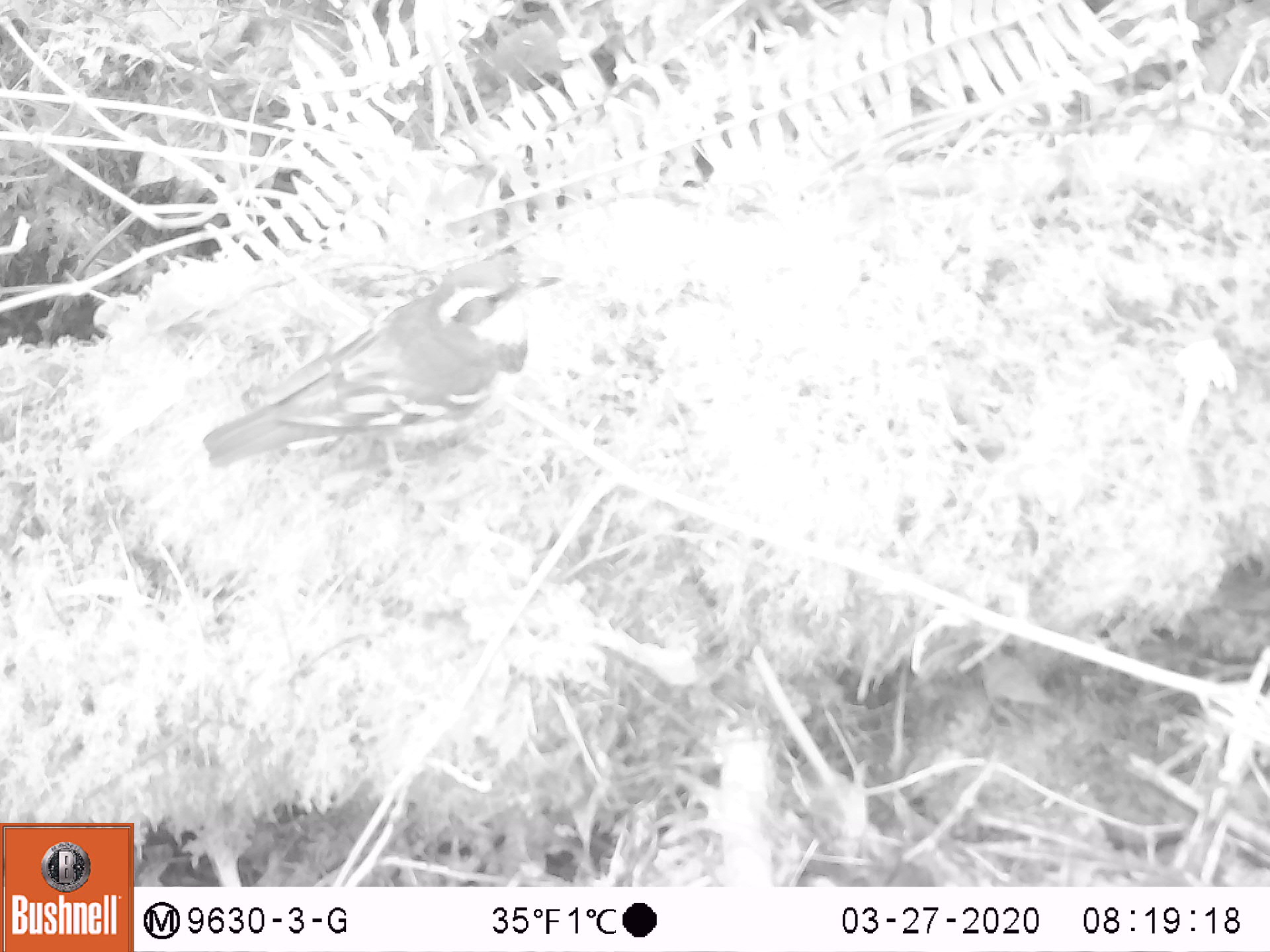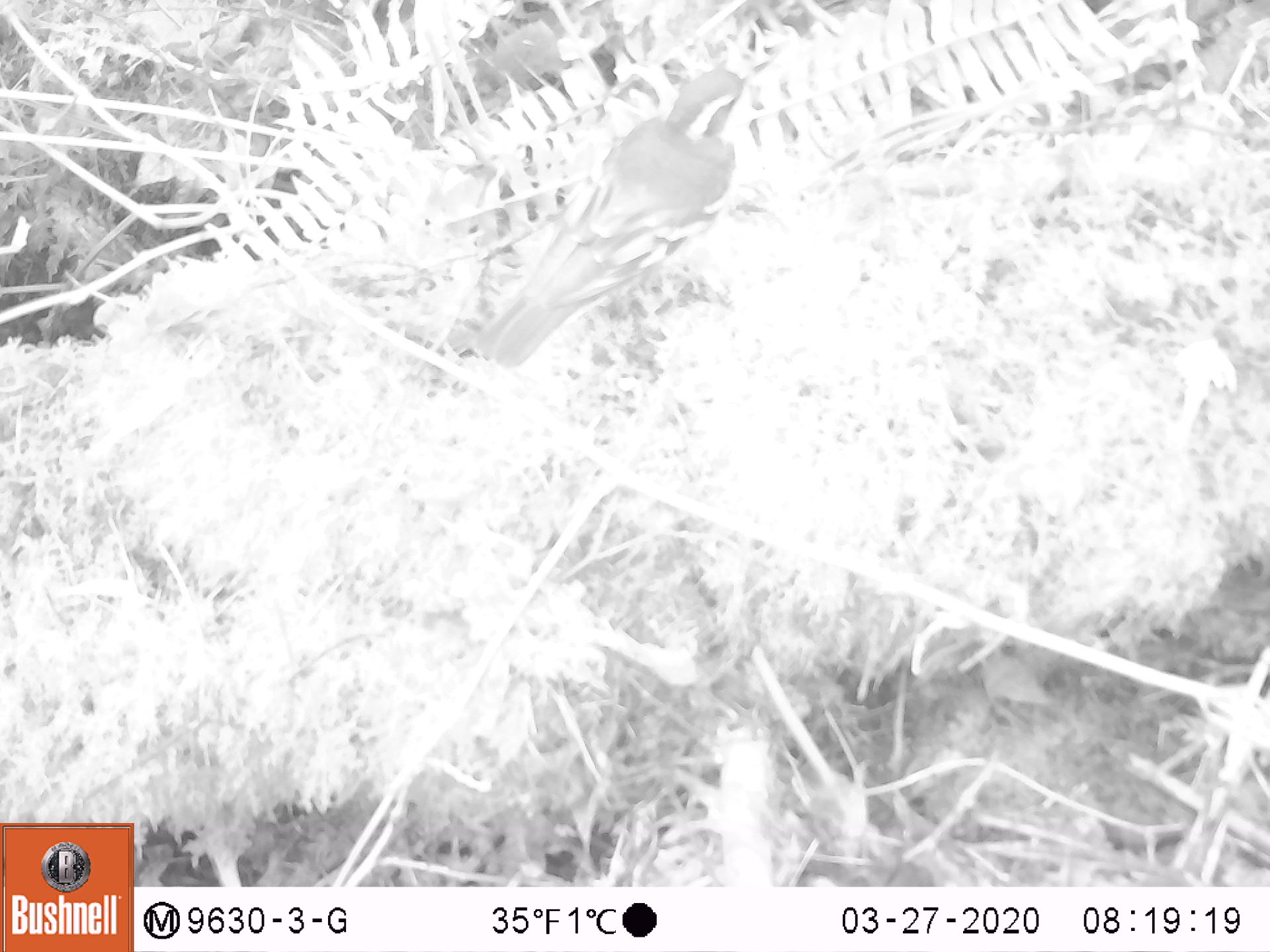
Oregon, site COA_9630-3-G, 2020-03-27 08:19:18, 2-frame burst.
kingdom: Animalia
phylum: Chordata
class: Aves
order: Passeriformes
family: Turdidae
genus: Ixoreus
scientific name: Ixoreus naevius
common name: varied thrush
Varied thrush (Ixoreus naevius).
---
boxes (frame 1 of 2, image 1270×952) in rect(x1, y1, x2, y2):
varied thrush: rect(200, 258, 555, 472)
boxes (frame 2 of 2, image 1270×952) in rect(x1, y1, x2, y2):
varied thrush: rect(482, 54, 763, 364)